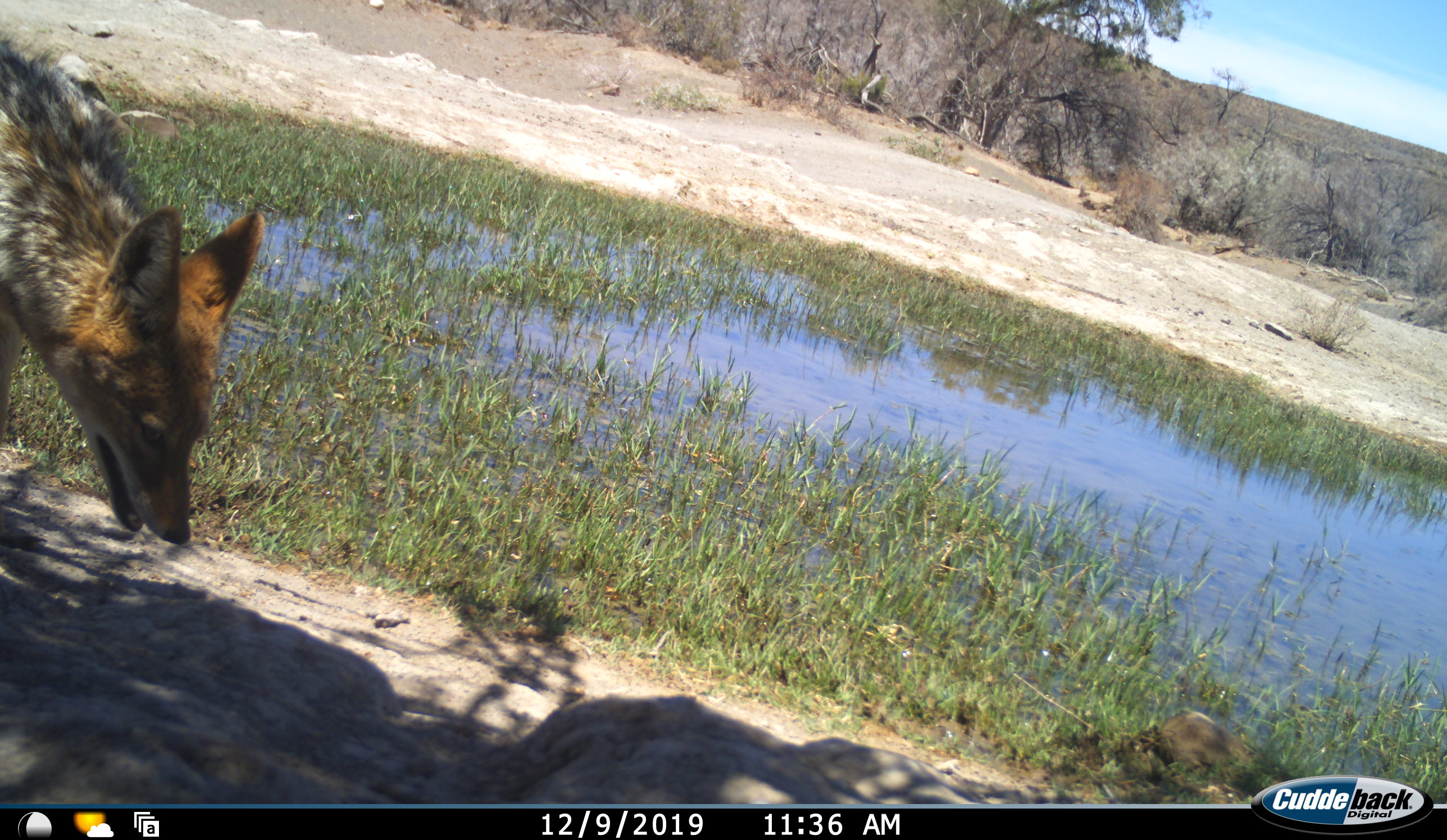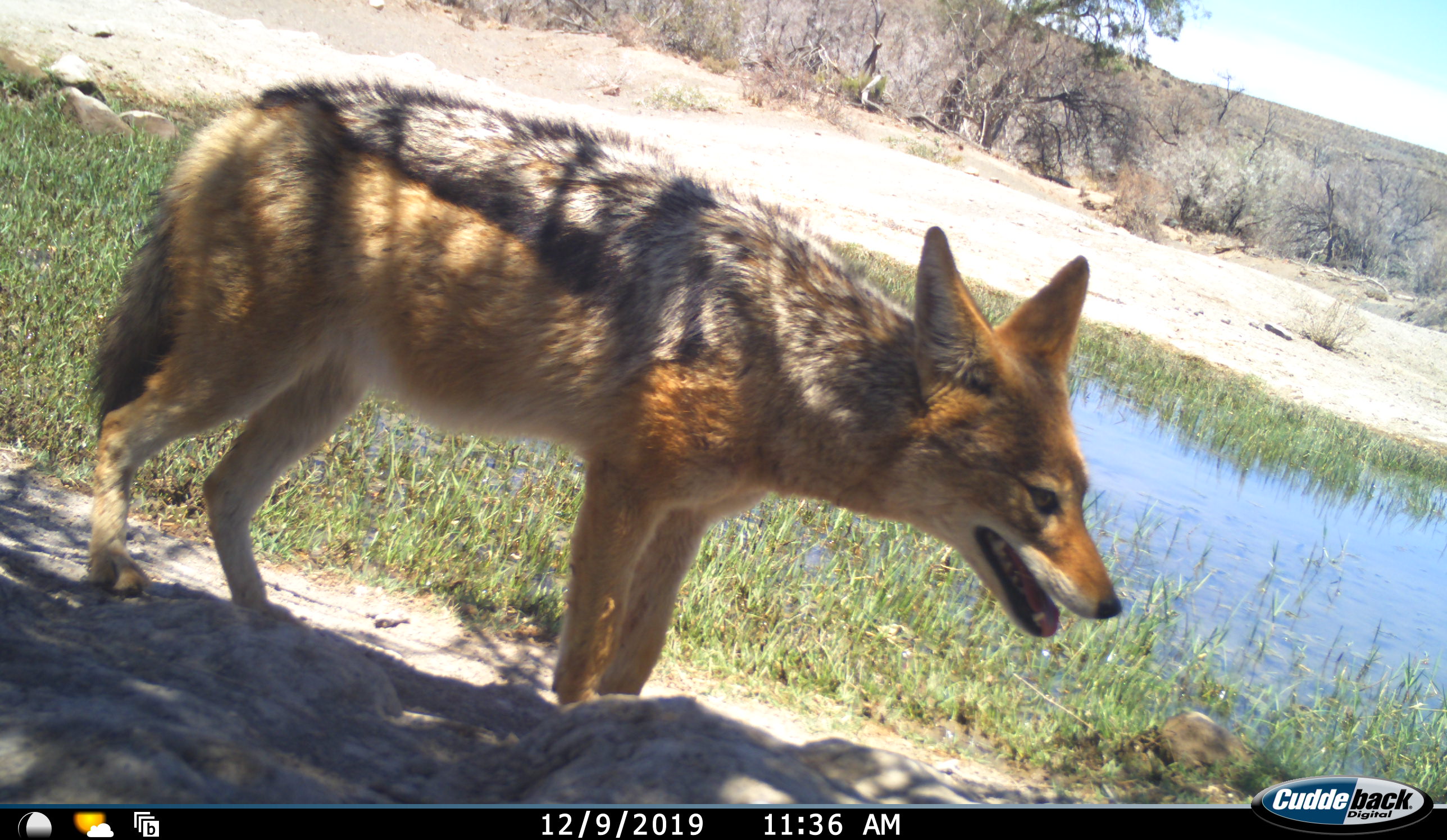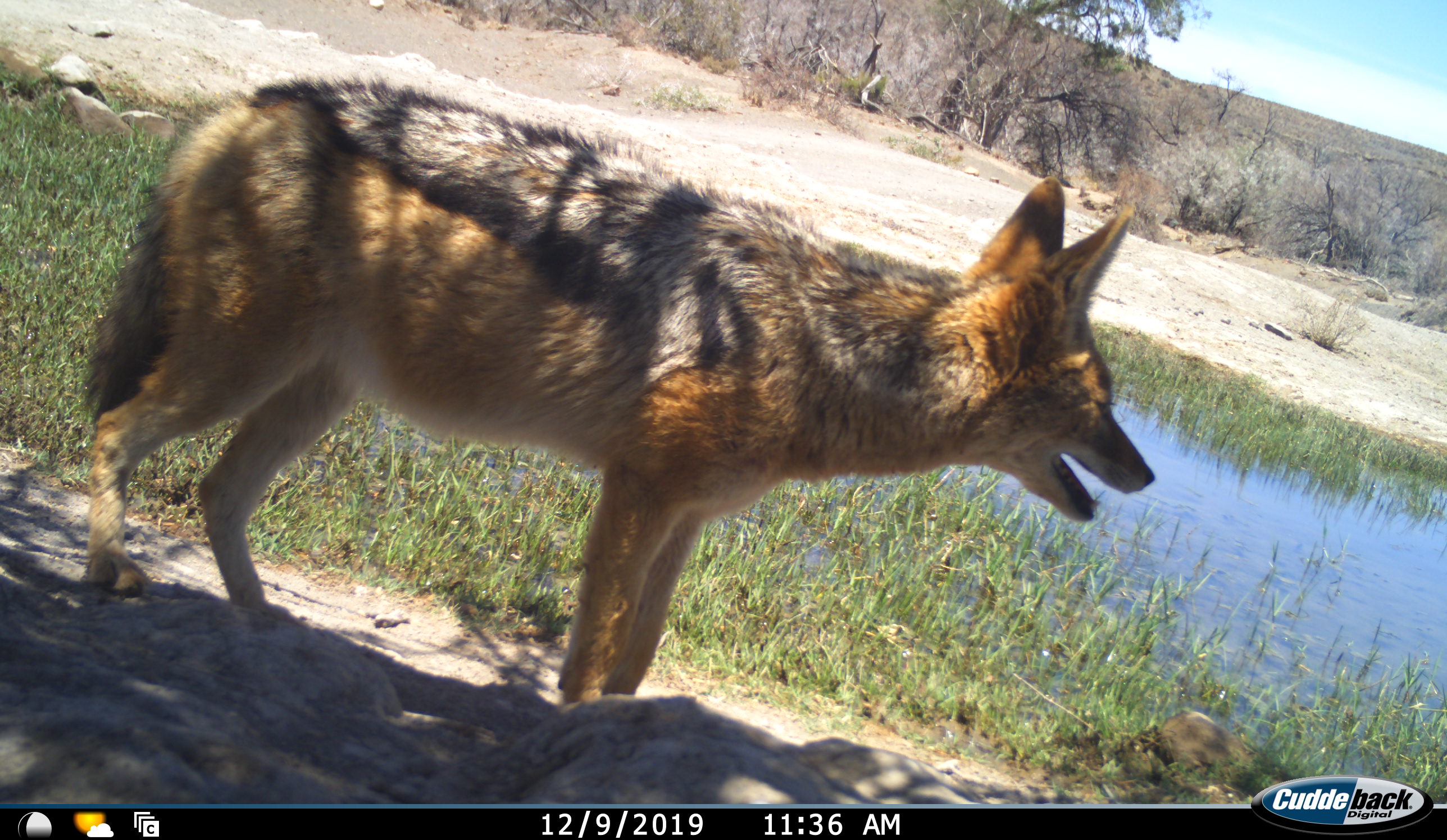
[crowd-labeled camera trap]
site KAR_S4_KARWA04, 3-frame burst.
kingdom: Animalia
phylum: Chordata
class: Mammalia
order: Carnivora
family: Canidae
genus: Lupulella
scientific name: Lupulella mesomelas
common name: black-backed jackal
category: jackalblackbacked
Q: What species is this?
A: Jackalblackbacked (black-backed jackal) (Lupulella mesomelas).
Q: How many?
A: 1.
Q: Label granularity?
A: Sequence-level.